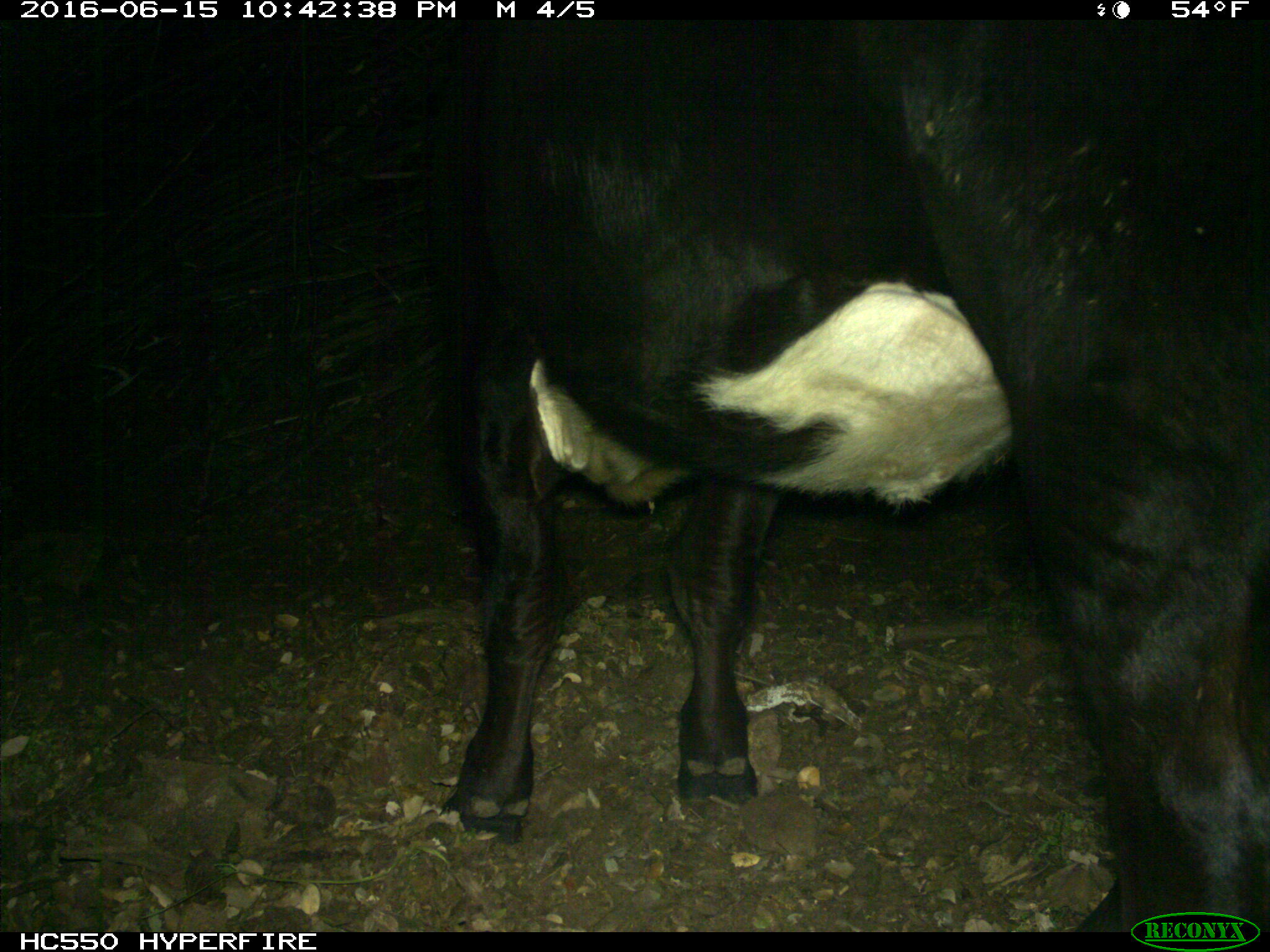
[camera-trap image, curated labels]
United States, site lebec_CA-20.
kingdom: Animalia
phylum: Chordata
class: Mammalia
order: Artiodactyla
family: Bovidae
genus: Bos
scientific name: Bos taurus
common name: domestic cow